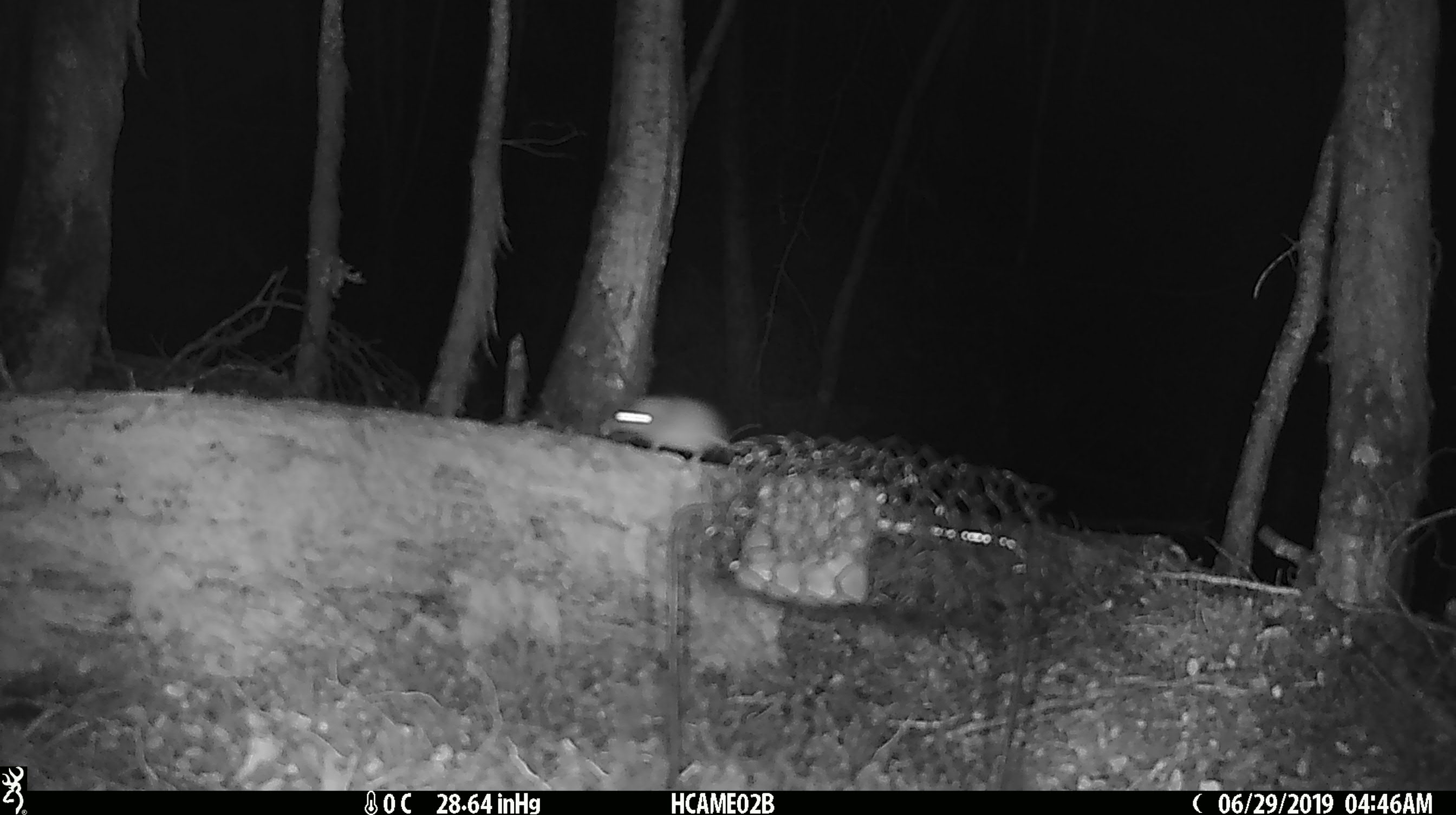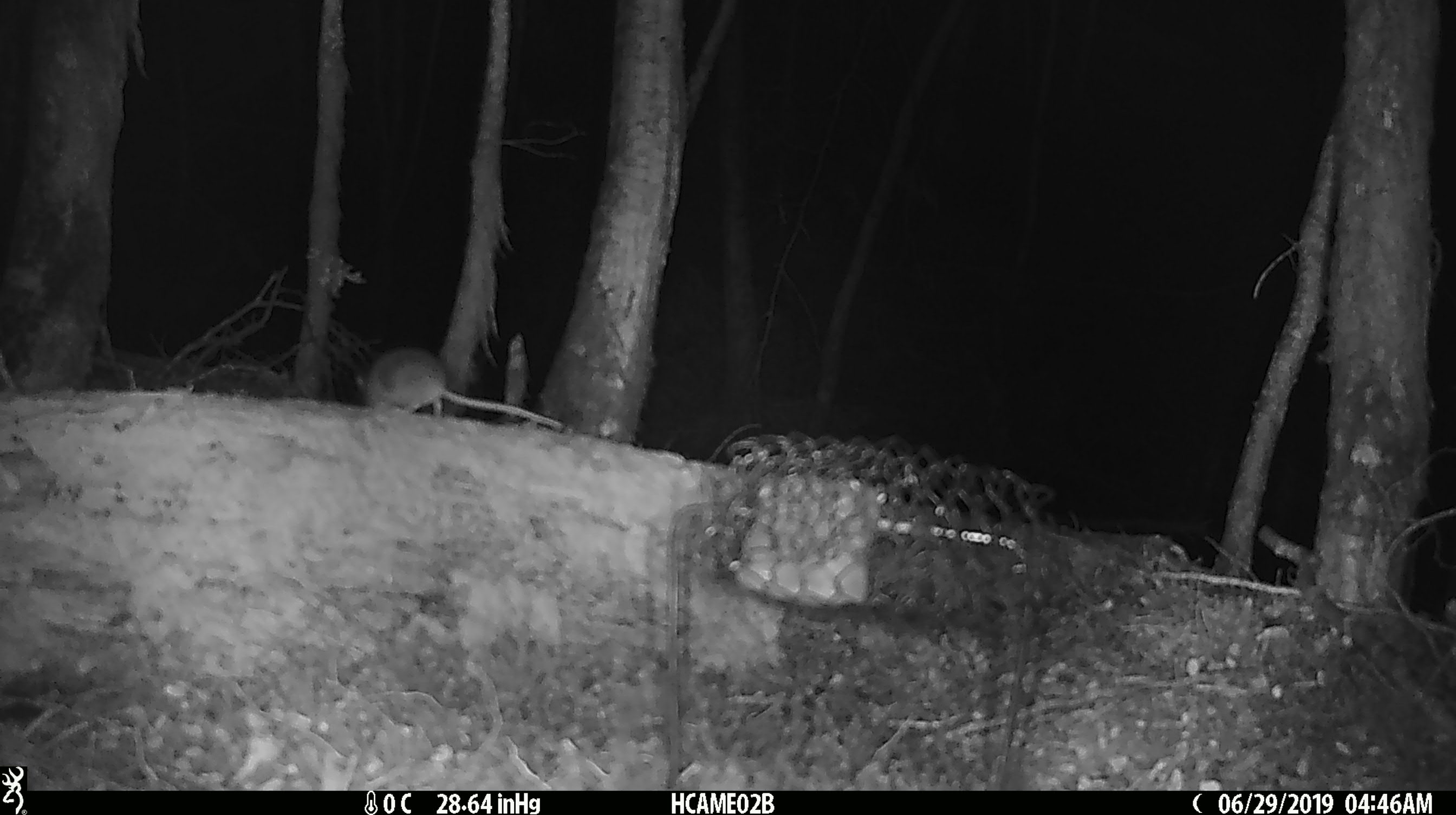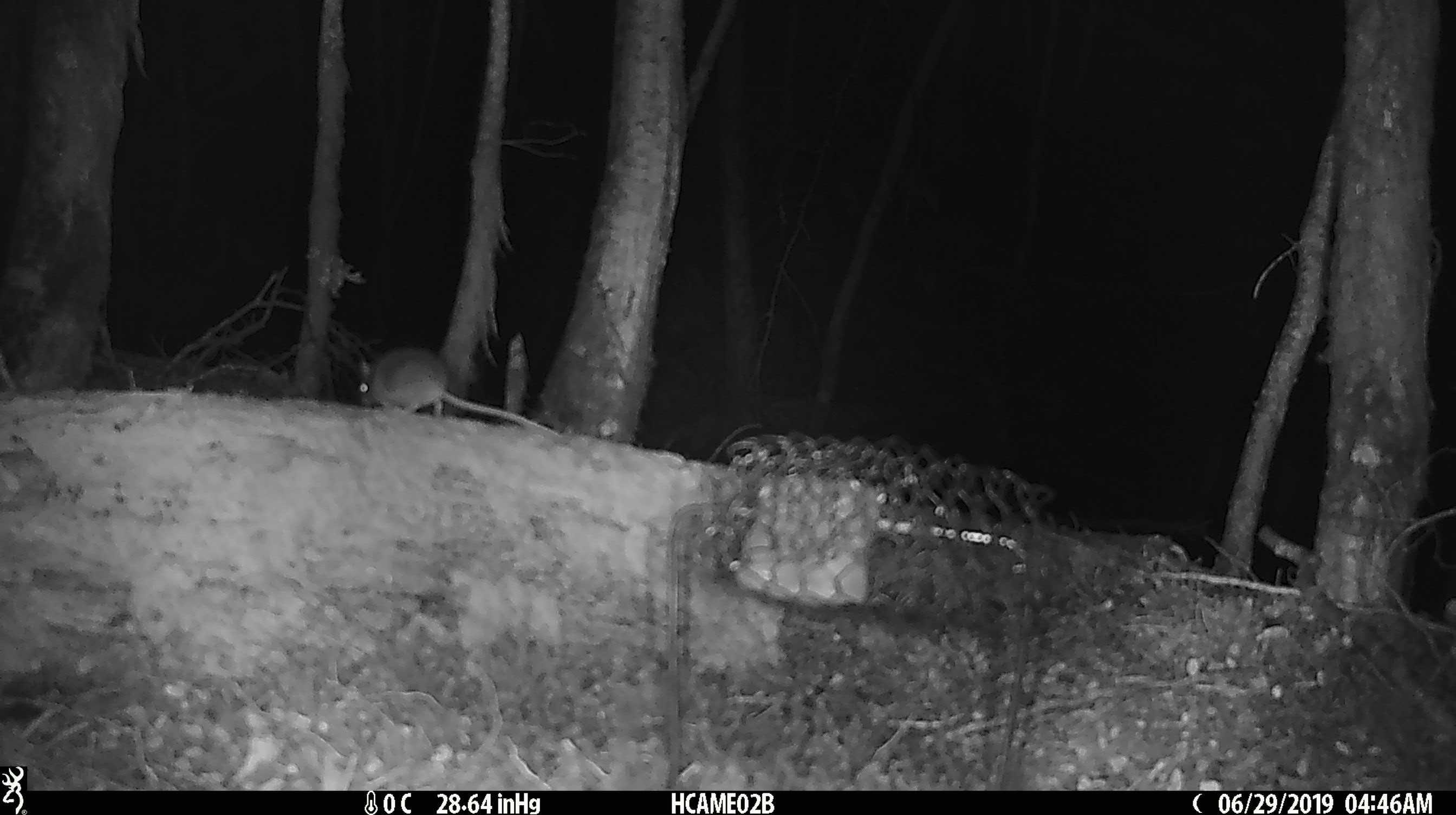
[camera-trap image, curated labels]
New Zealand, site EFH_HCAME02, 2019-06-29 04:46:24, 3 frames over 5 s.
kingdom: Animalia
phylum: Chordata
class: Mammalia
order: Rodentia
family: Muridae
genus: Mus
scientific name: Mus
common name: mouse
Mouse (Mus).